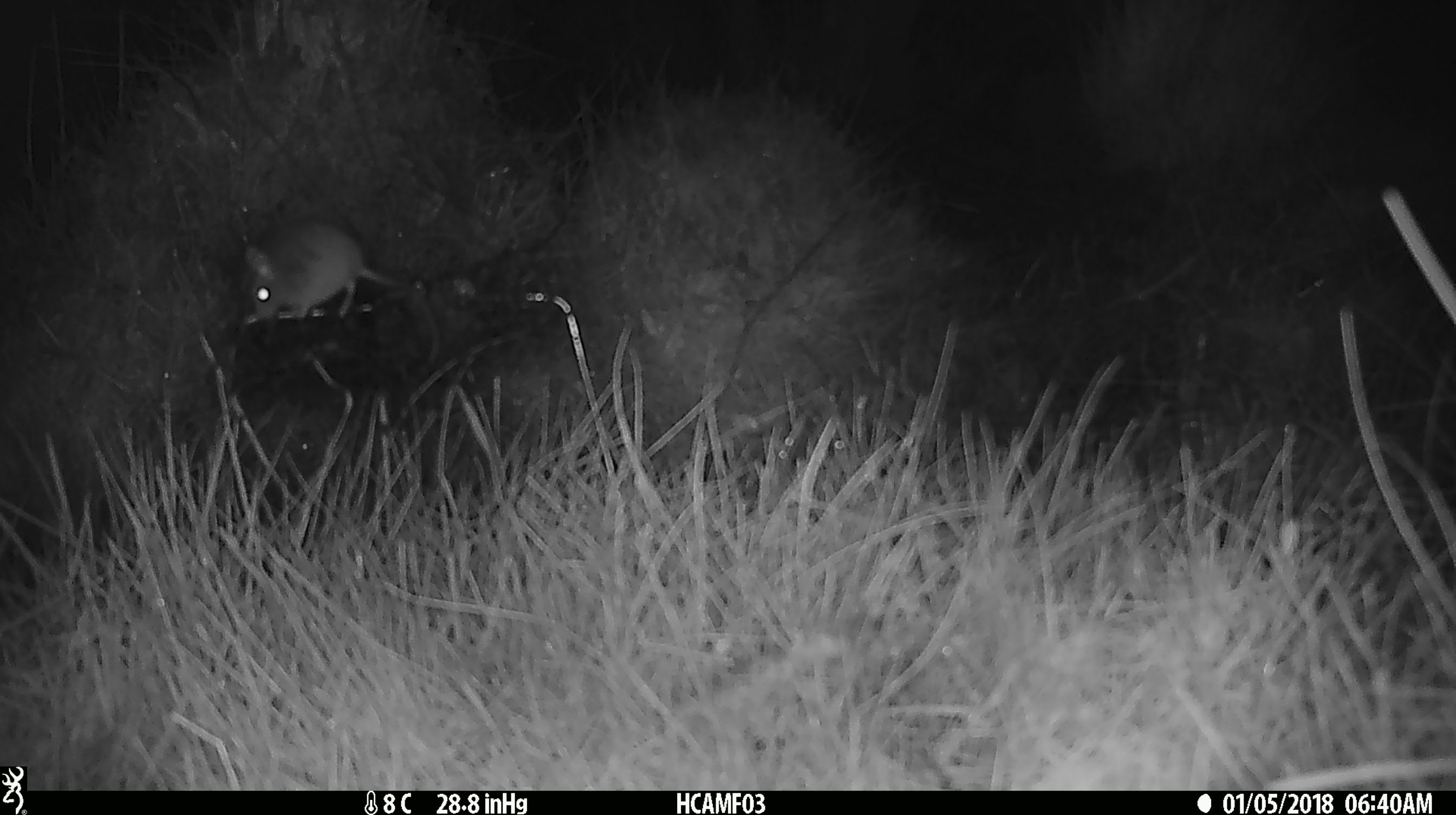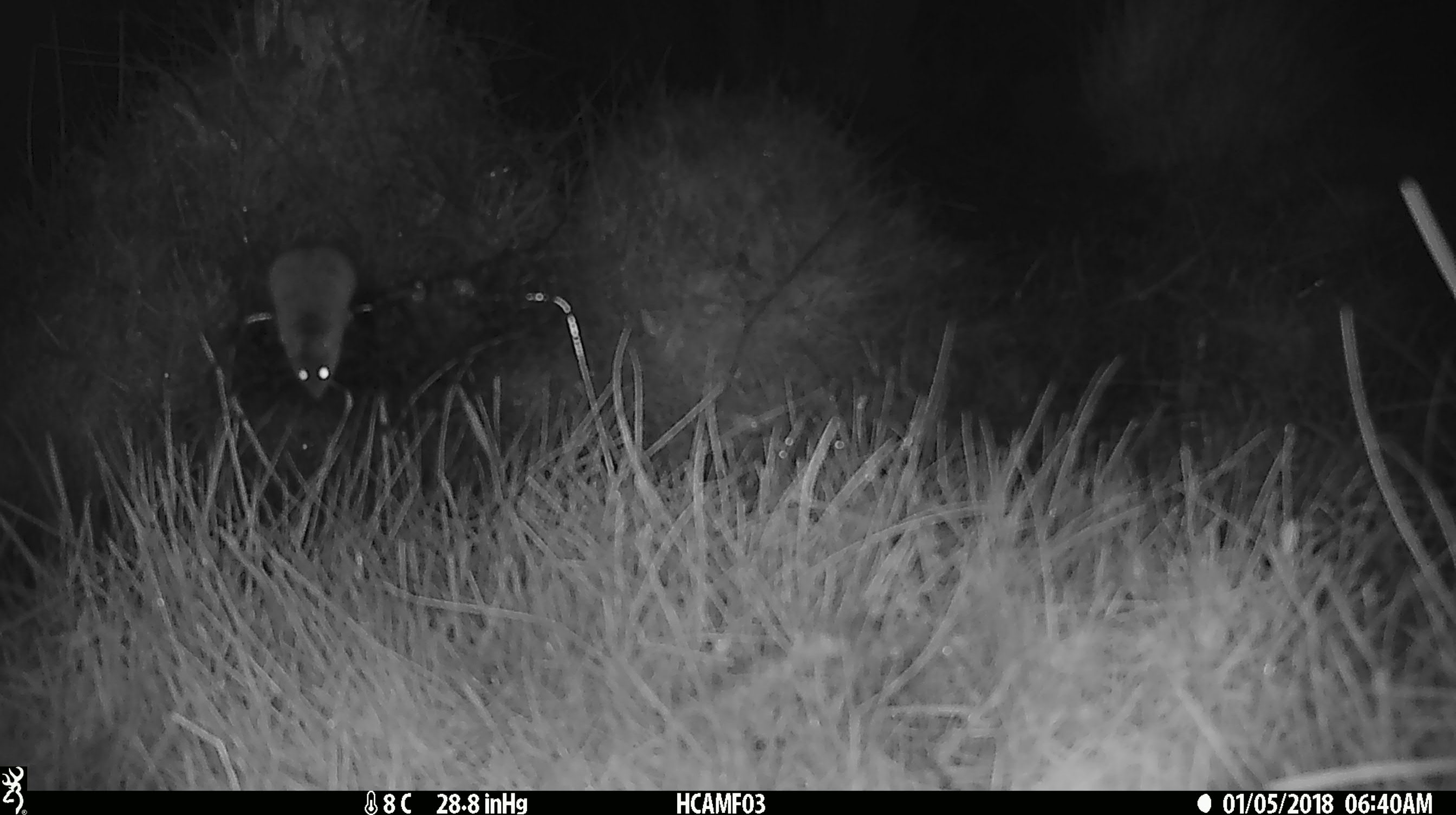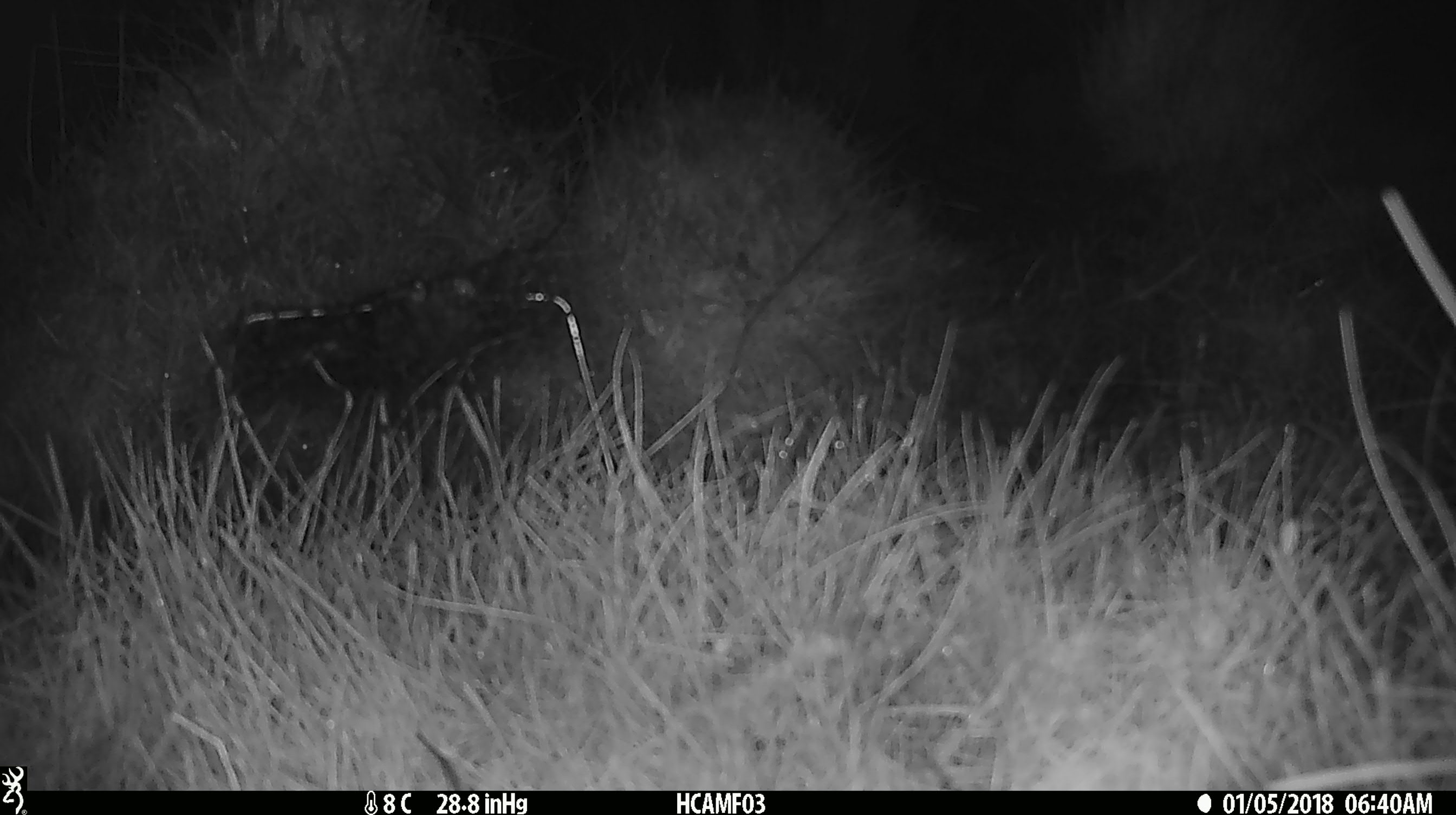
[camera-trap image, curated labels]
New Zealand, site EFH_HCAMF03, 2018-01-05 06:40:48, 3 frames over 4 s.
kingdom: Animalia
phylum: Chordata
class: Mammalia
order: Rodentia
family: Muridae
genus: Mus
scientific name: Mus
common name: mouse